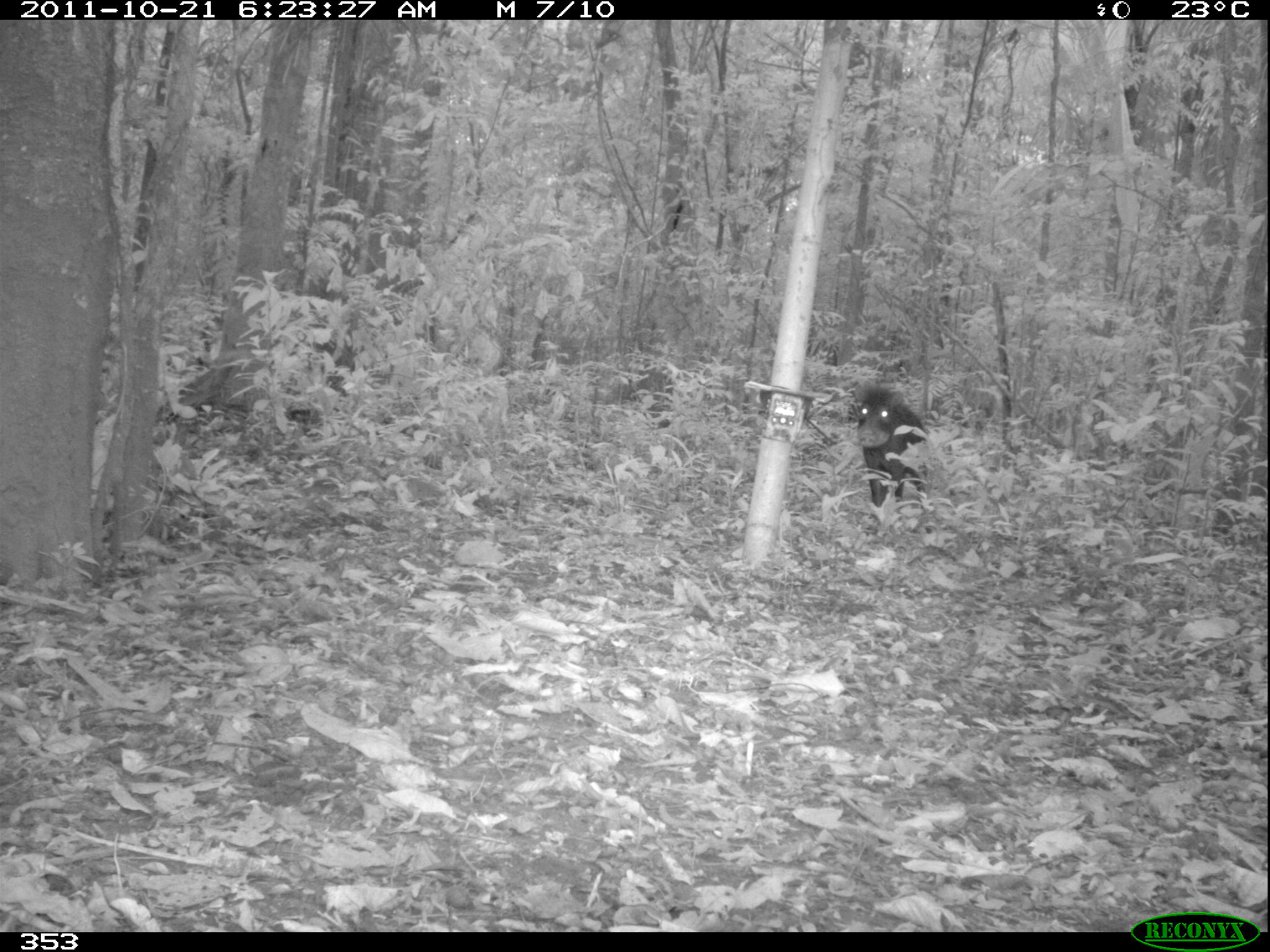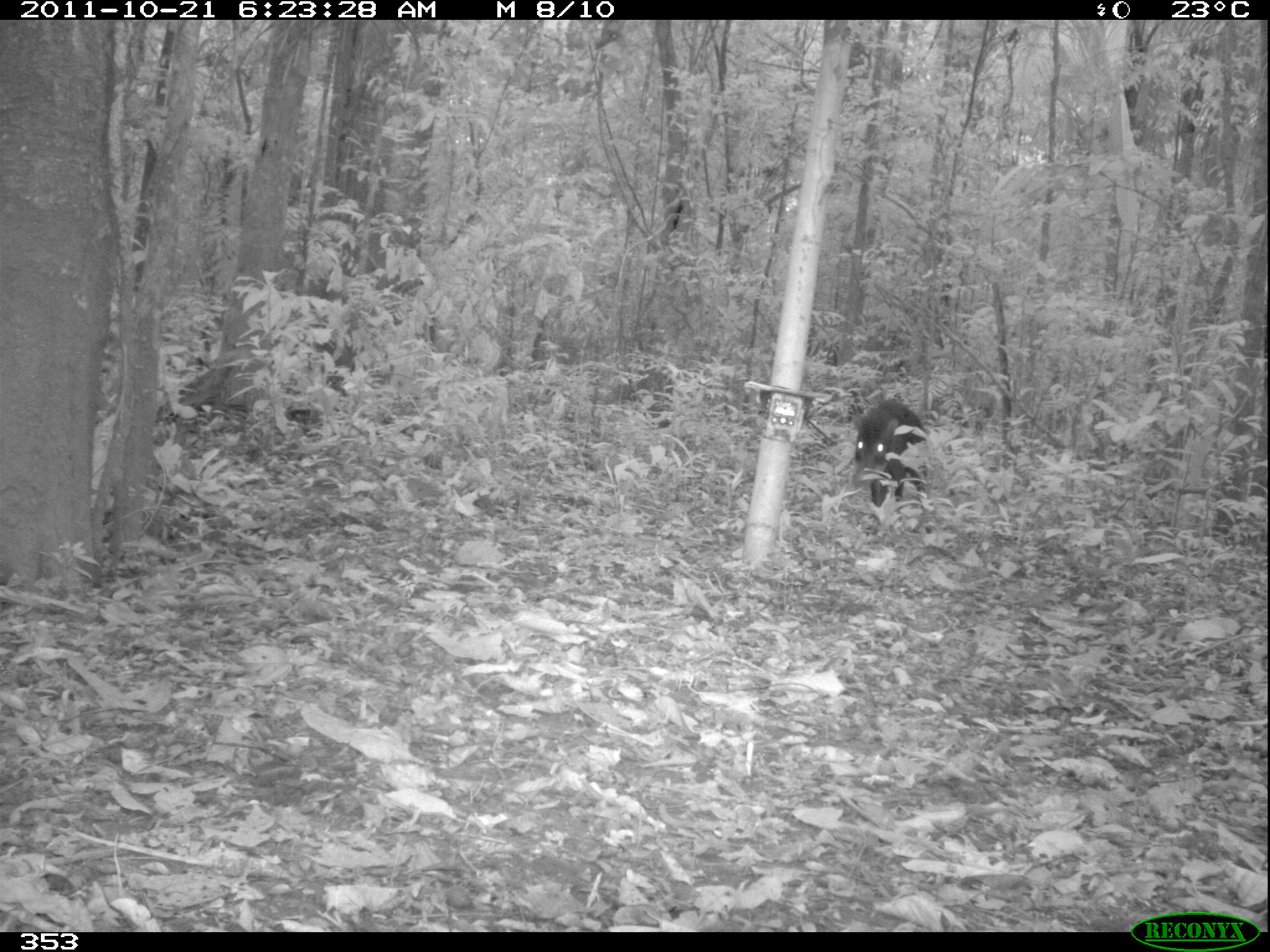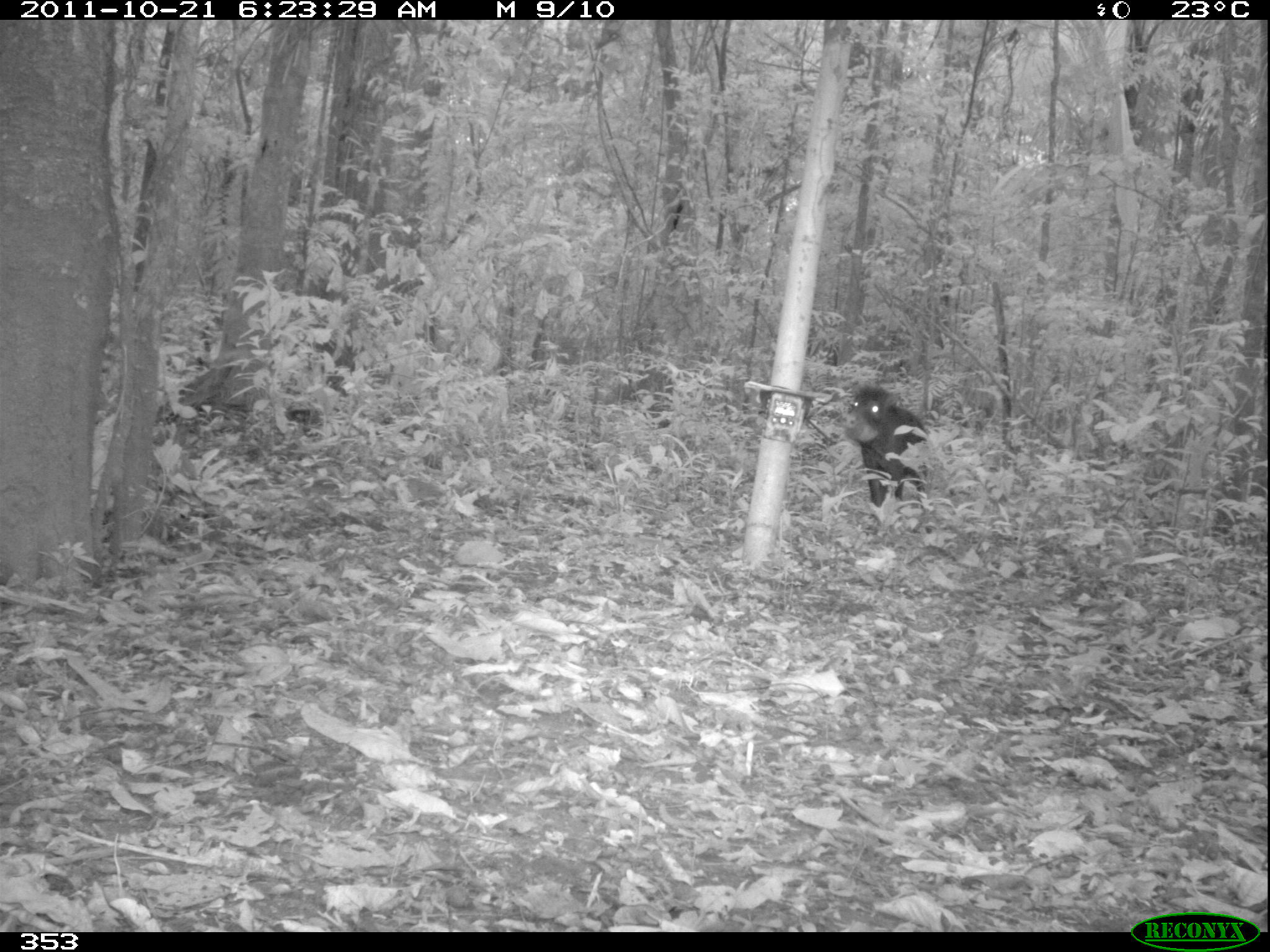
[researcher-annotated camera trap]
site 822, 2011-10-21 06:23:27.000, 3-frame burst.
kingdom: Animalia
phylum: Chordata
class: Mammalia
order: Artiodactyla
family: Tayassuidae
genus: Tayassu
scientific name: Tayassu pecari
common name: white-lipped peccary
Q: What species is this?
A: Tayassu pecari (white-lipped peccary).